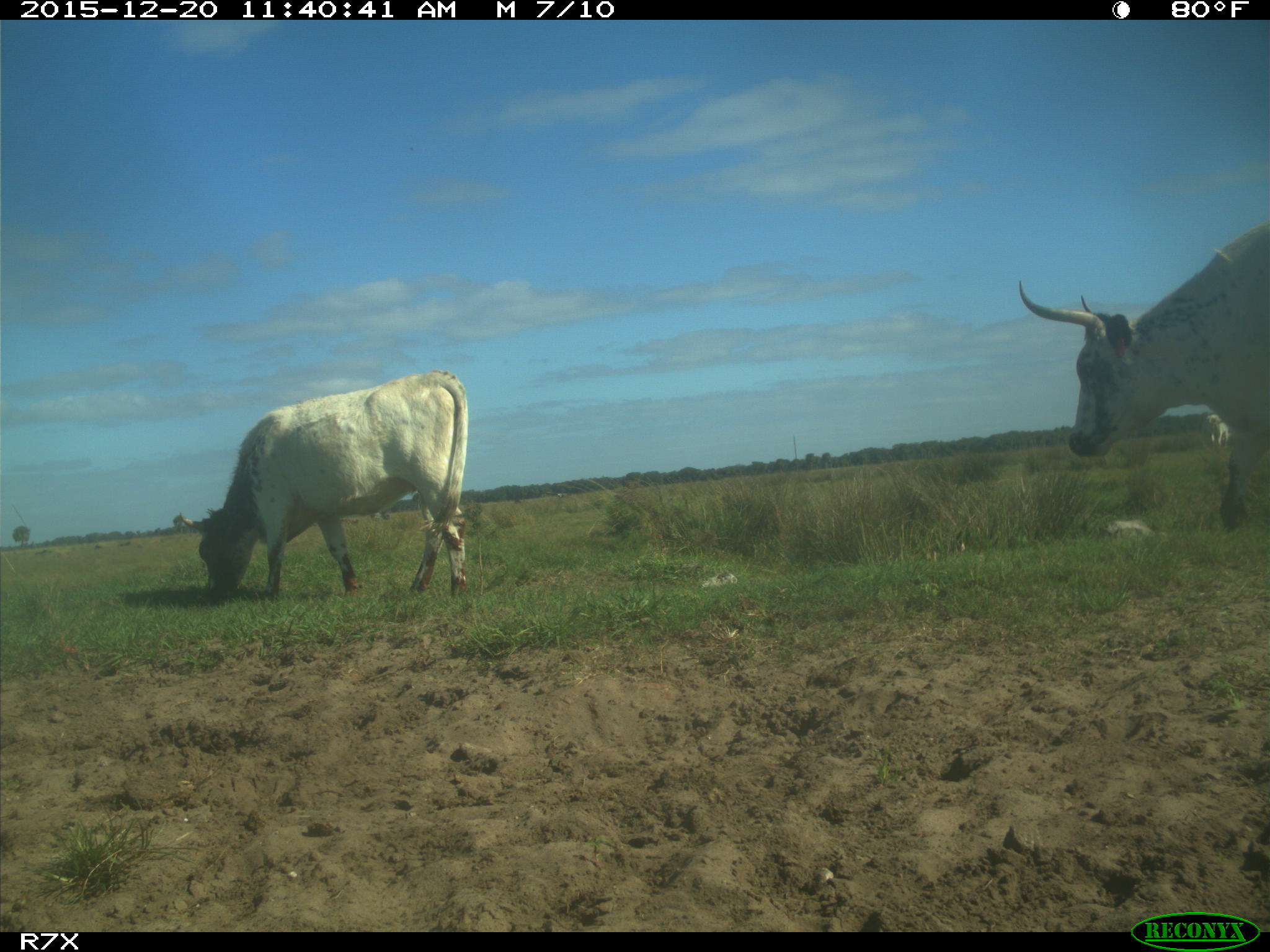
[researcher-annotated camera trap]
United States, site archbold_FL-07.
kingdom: Animalia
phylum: Chordata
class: Mammalia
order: Artiodactyla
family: Bovidae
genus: Bos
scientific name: Bos taurus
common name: domestic cow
Bos taurus (domestic cow).